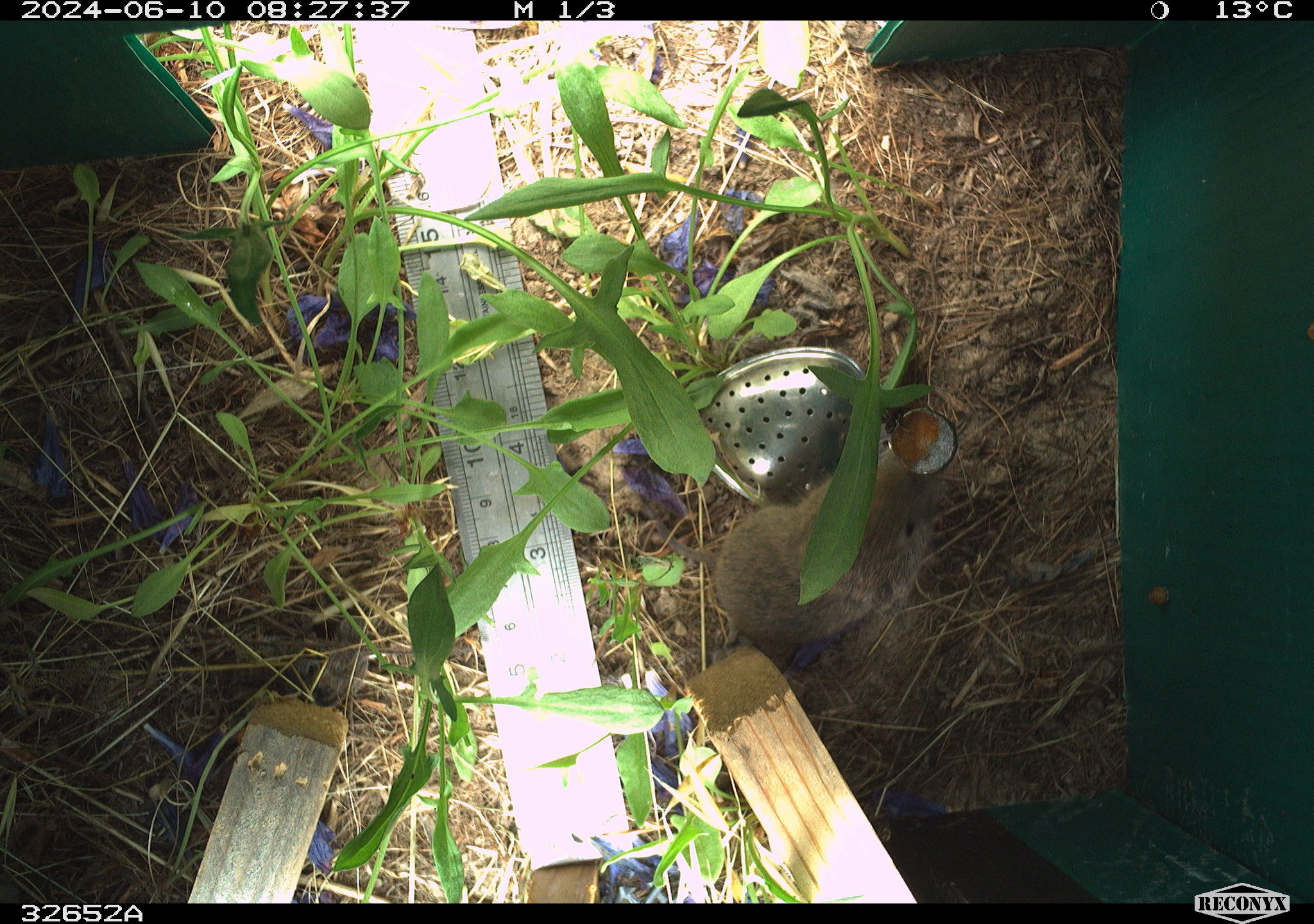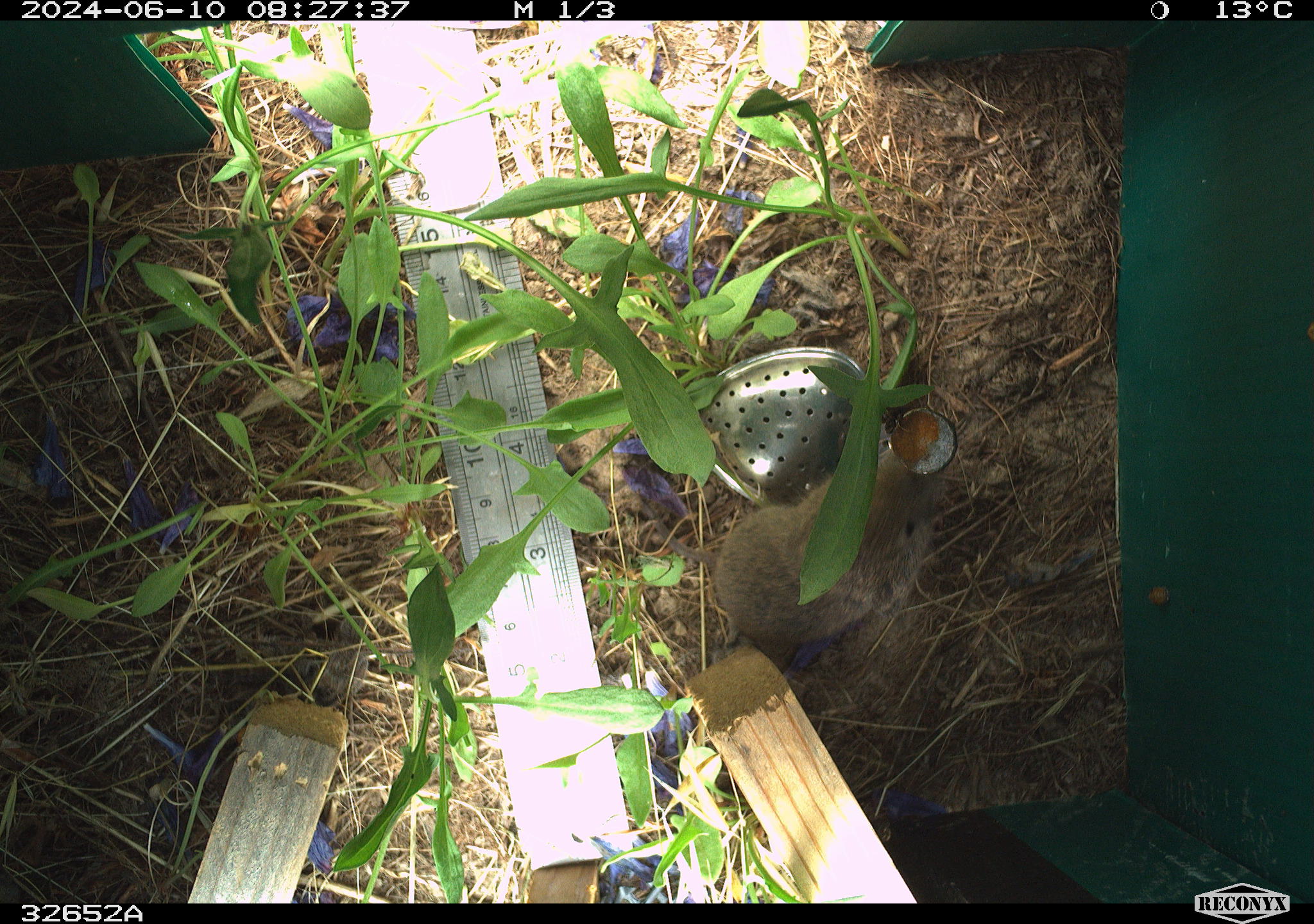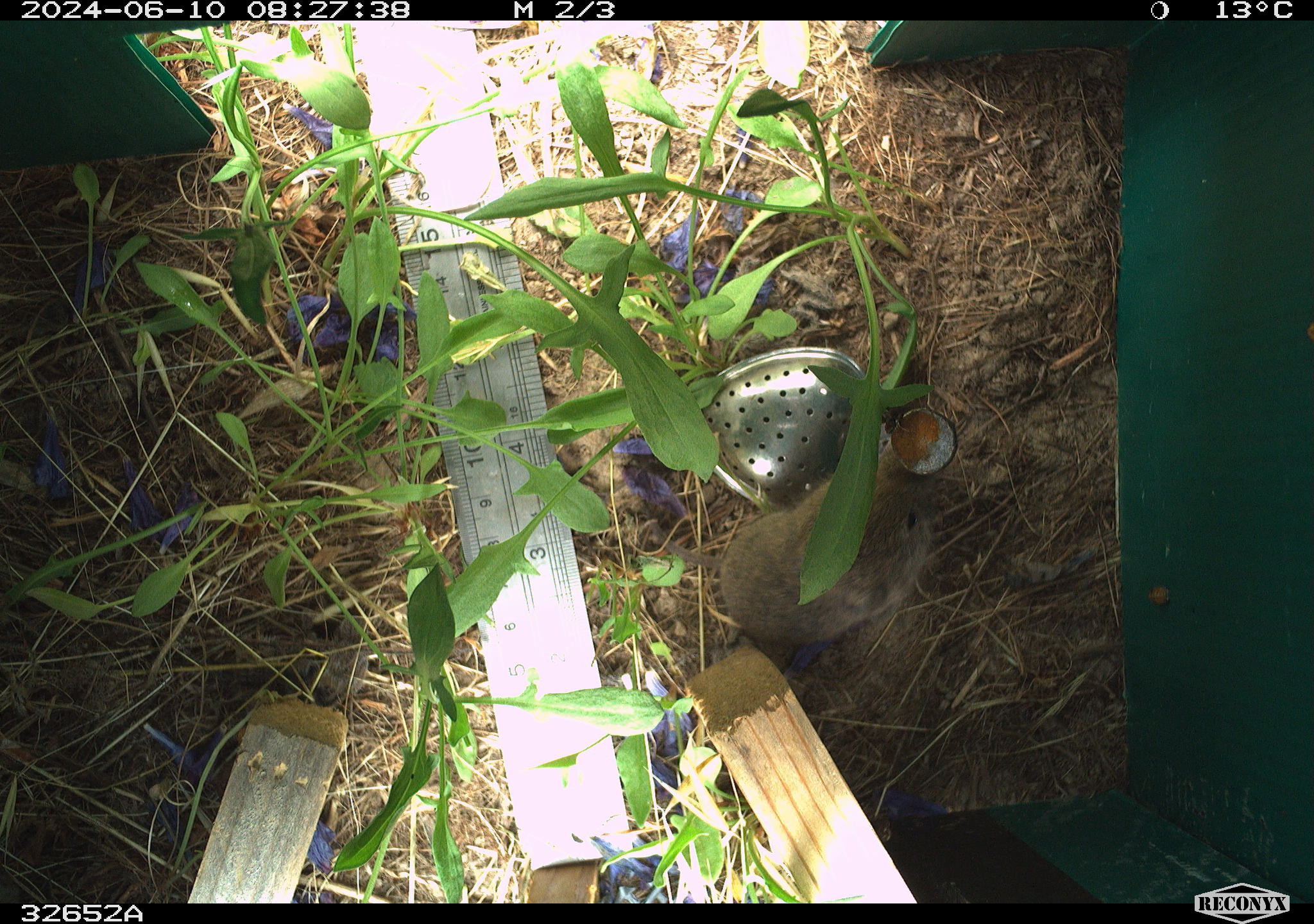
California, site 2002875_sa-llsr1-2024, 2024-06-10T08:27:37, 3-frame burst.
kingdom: Animalia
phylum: Chordata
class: Mammalia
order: Rodentia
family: Cricetidae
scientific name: Arvicolinae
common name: voles, lemmings, and muskrats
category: arvicolinae subfamily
Arvicolinae subfamily (voles, lemmings, and muskrats) (Arvicolinae).